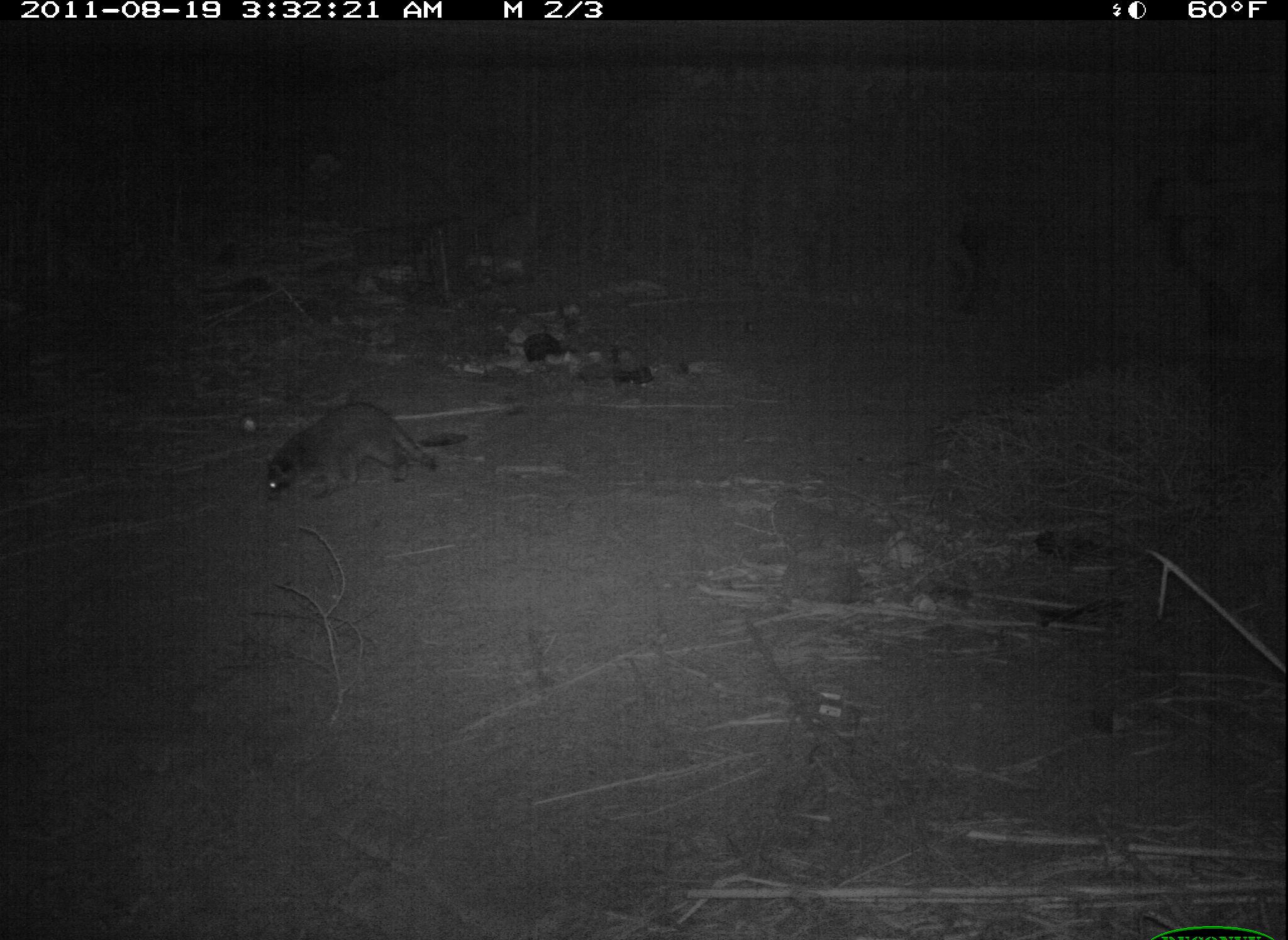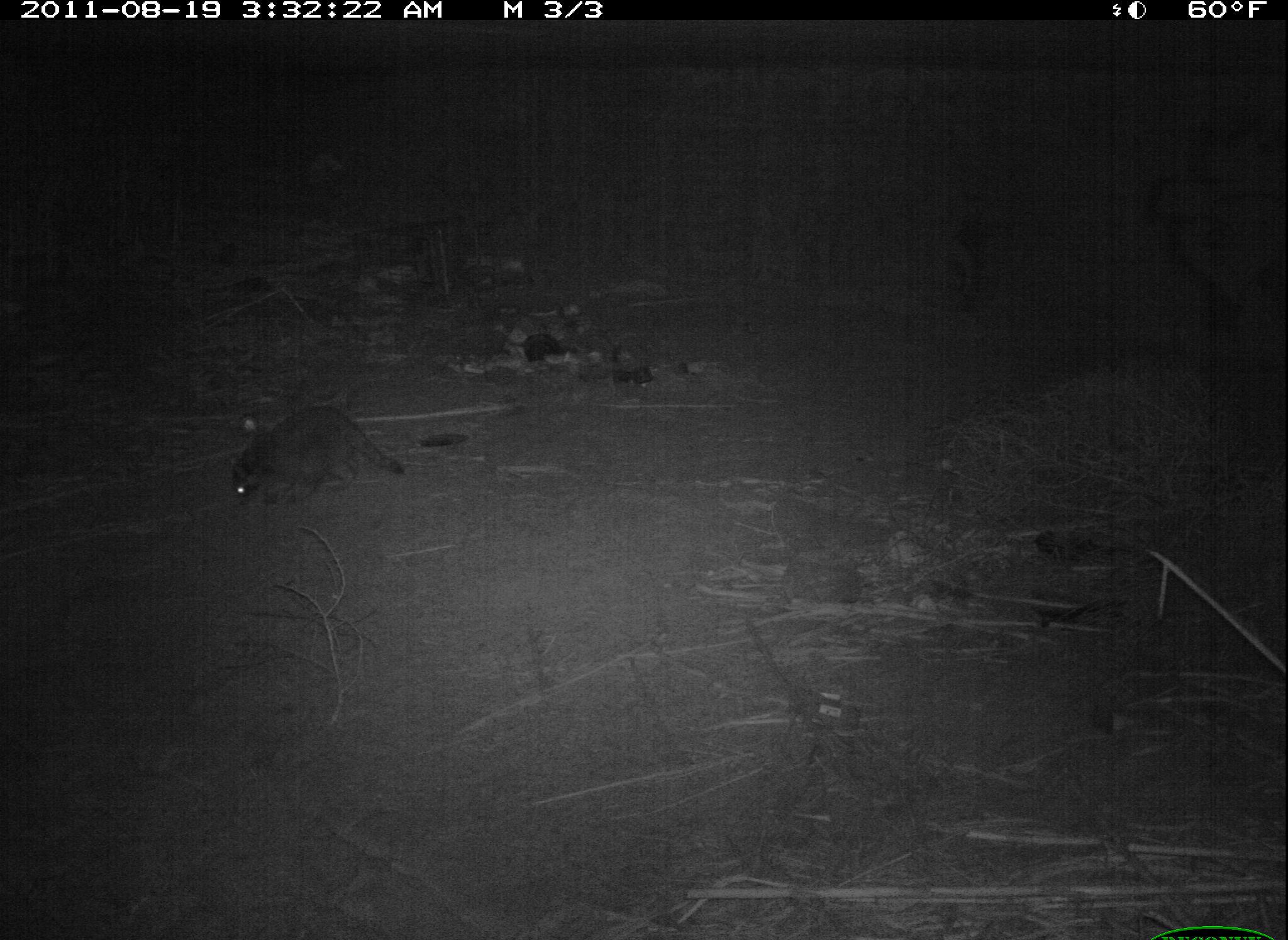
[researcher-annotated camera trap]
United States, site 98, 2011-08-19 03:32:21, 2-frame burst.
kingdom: Animalia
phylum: Chordata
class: Mammalia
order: Carnivora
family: Procyonidae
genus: Procyon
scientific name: Procyon lotor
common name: raccoon